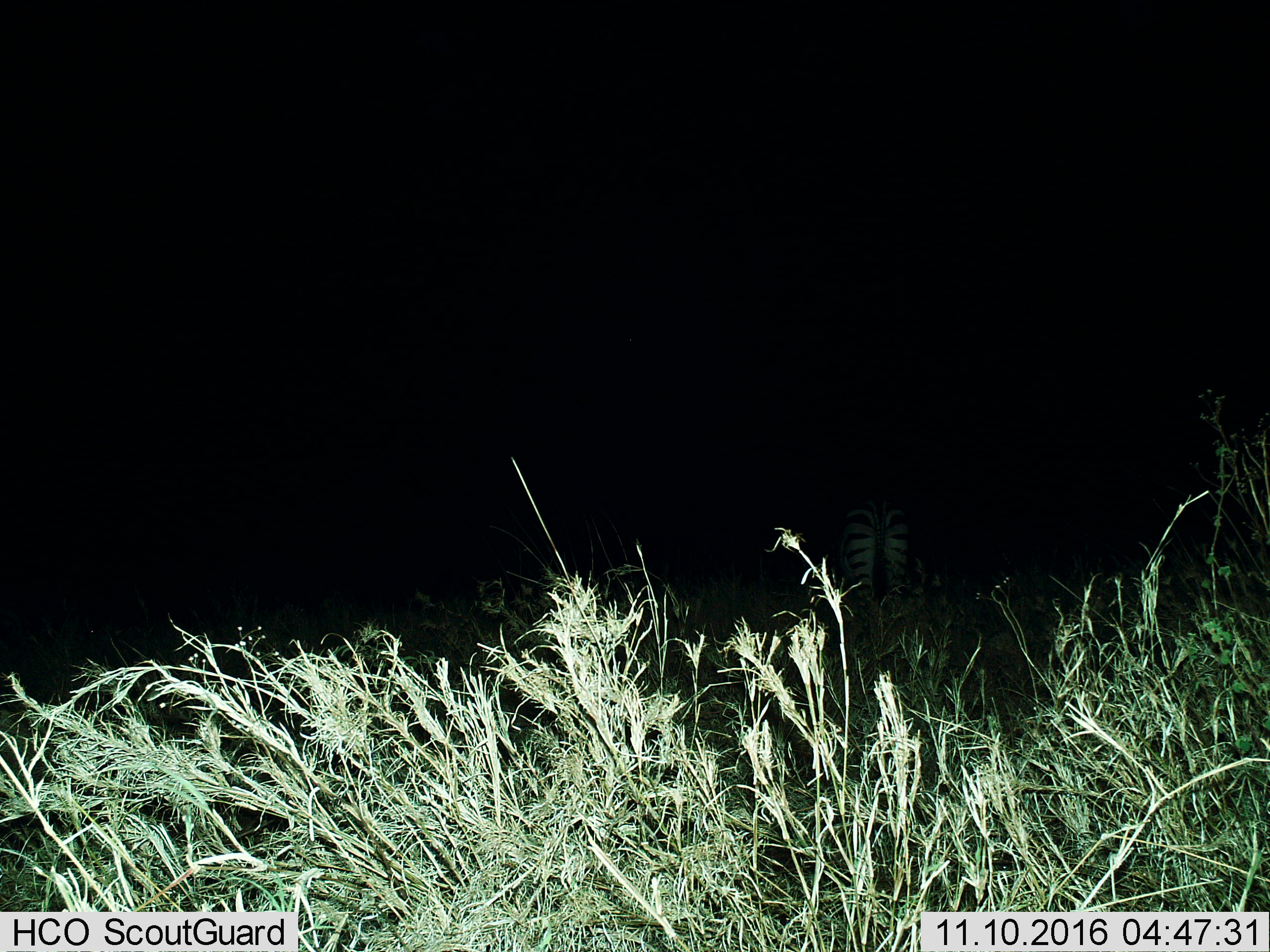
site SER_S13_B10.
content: unidentified animal